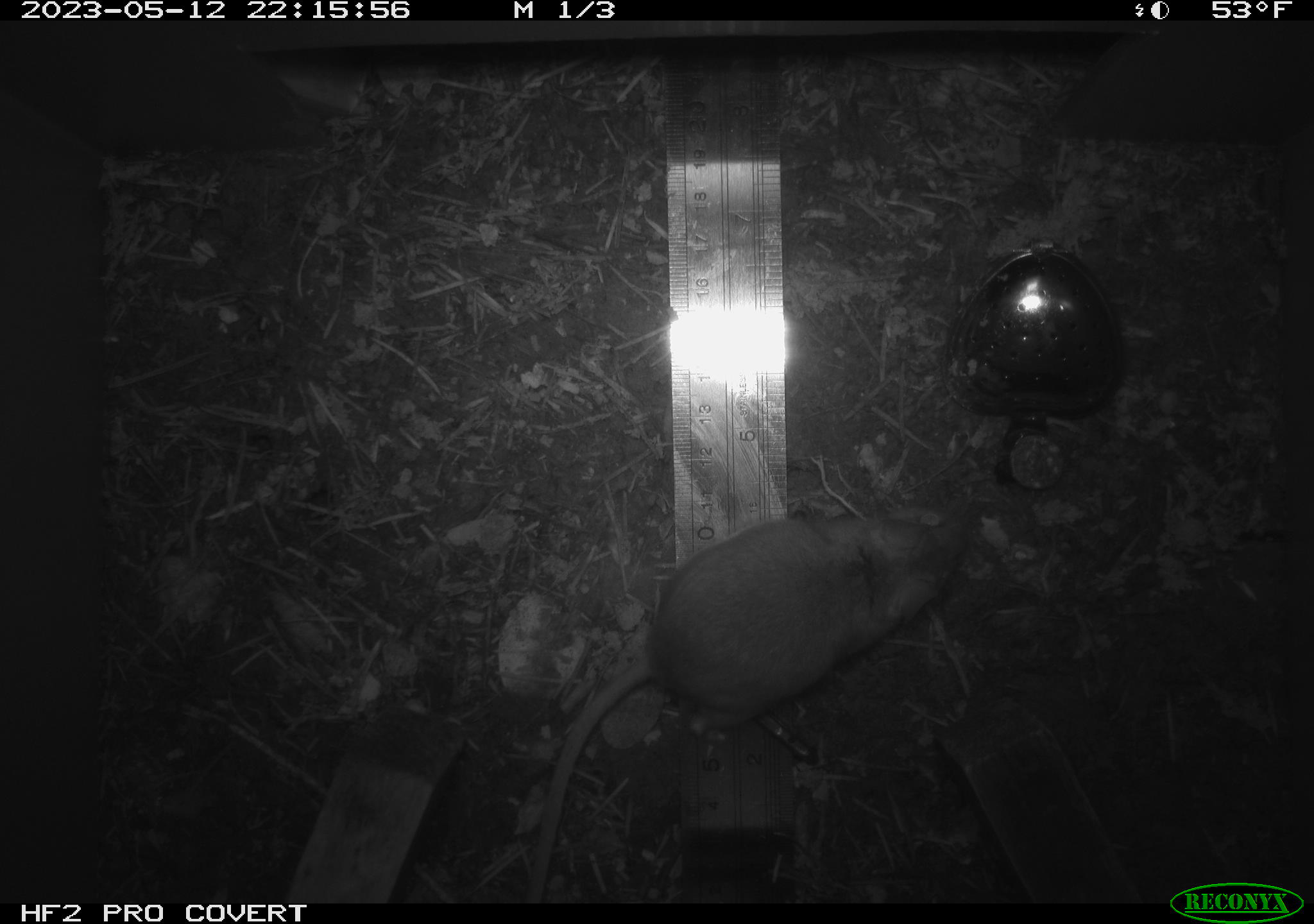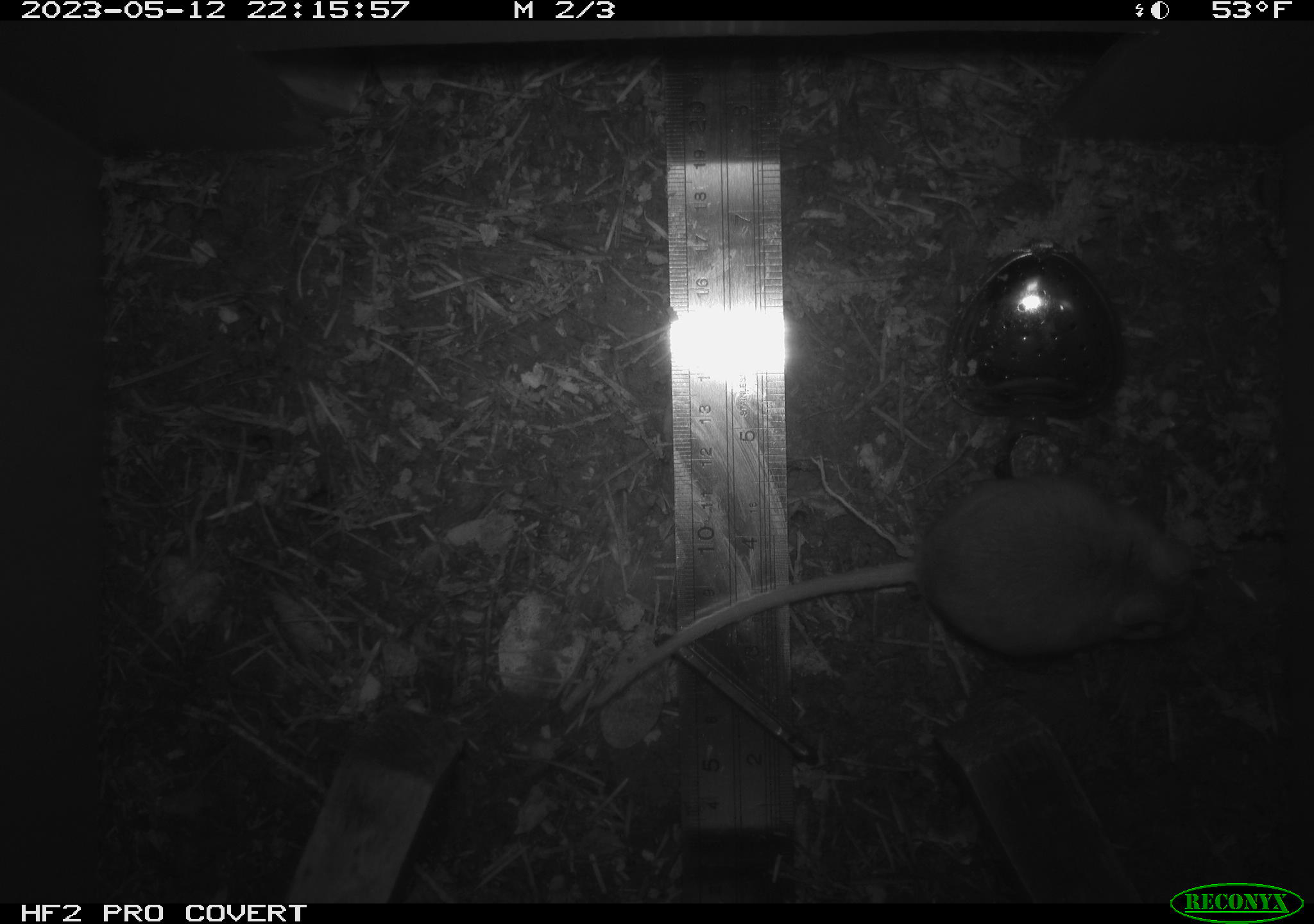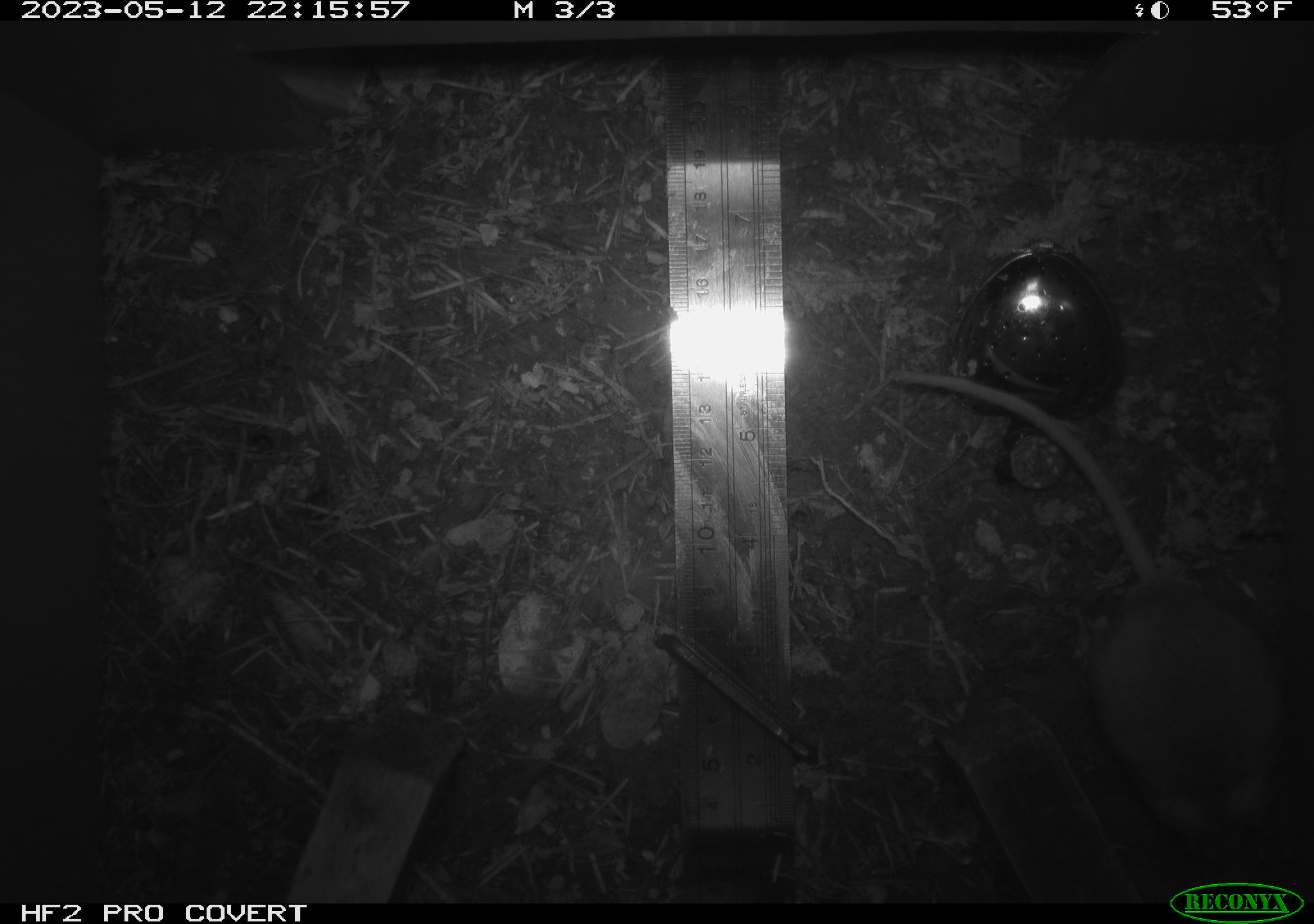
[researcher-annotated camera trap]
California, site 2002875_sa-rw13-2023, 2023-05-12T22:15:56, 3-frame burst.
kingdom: Animalia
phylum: Chordata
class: Mammalia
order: Rodentia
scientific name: Rodentia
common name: mouse species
Mouse species (Rodentia).